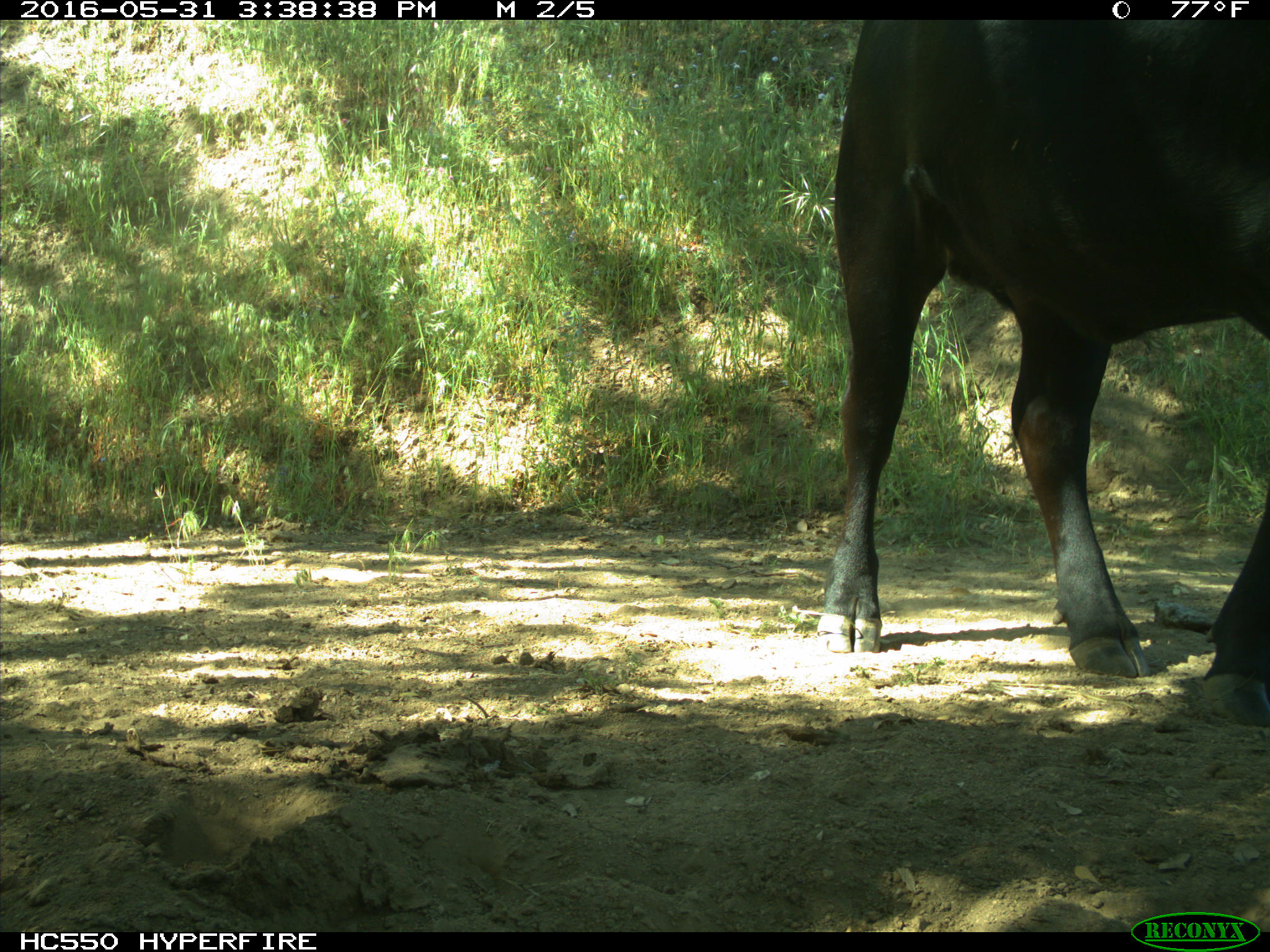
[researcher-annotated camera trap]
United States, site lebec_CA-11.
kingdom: Animalia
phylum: Chordata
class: Mammalia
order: Artiodactyla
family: Bovidae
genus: Bos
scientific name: Bos taurus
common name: domestic cow